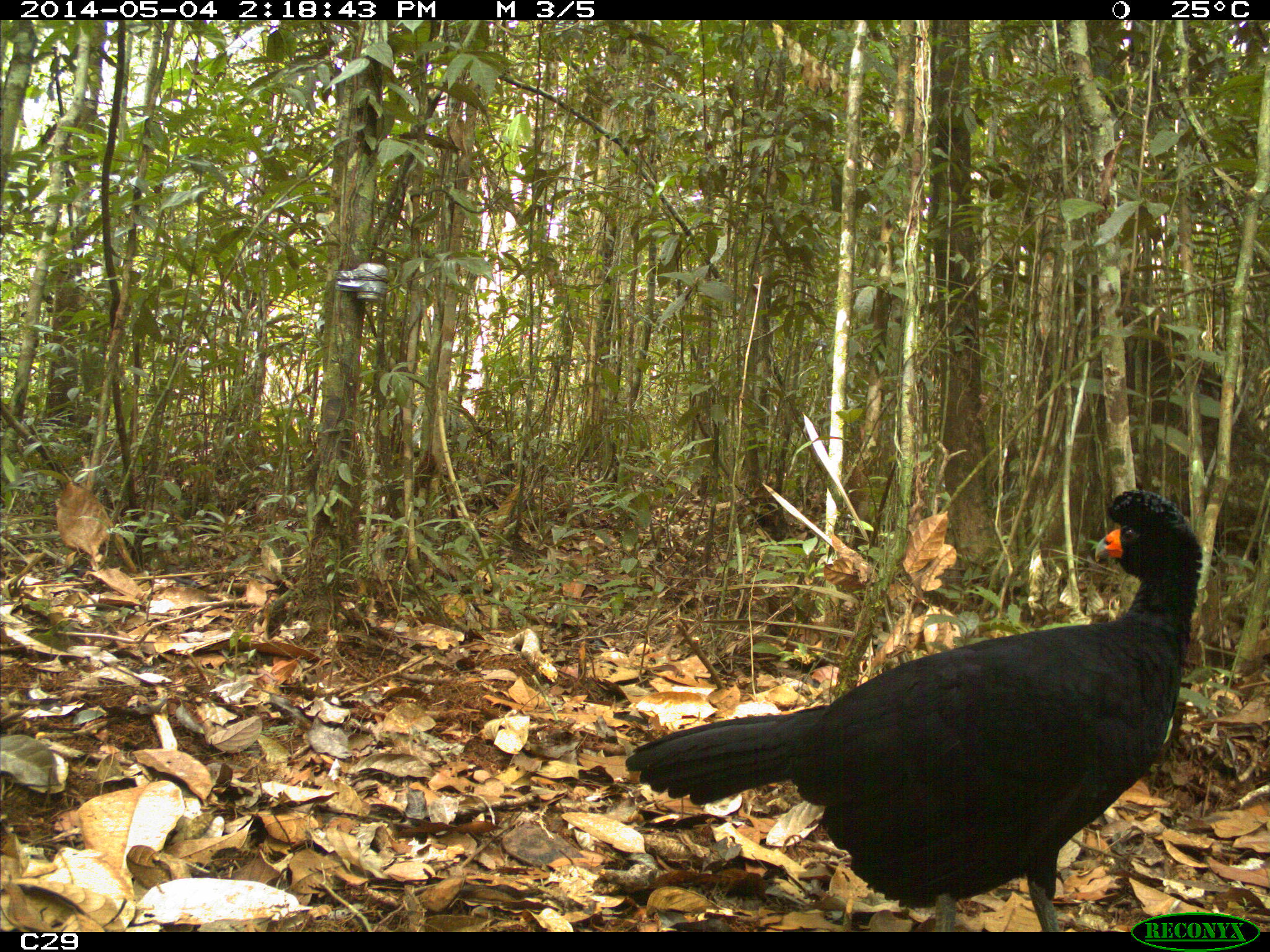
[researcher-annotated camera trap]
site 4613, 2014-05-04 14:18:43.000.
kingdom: Animalia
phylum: Chordata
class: Aves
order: Galliformes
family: Cracidae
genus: Crax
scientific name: Crax alector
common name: black curassow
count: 2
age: adult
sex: female